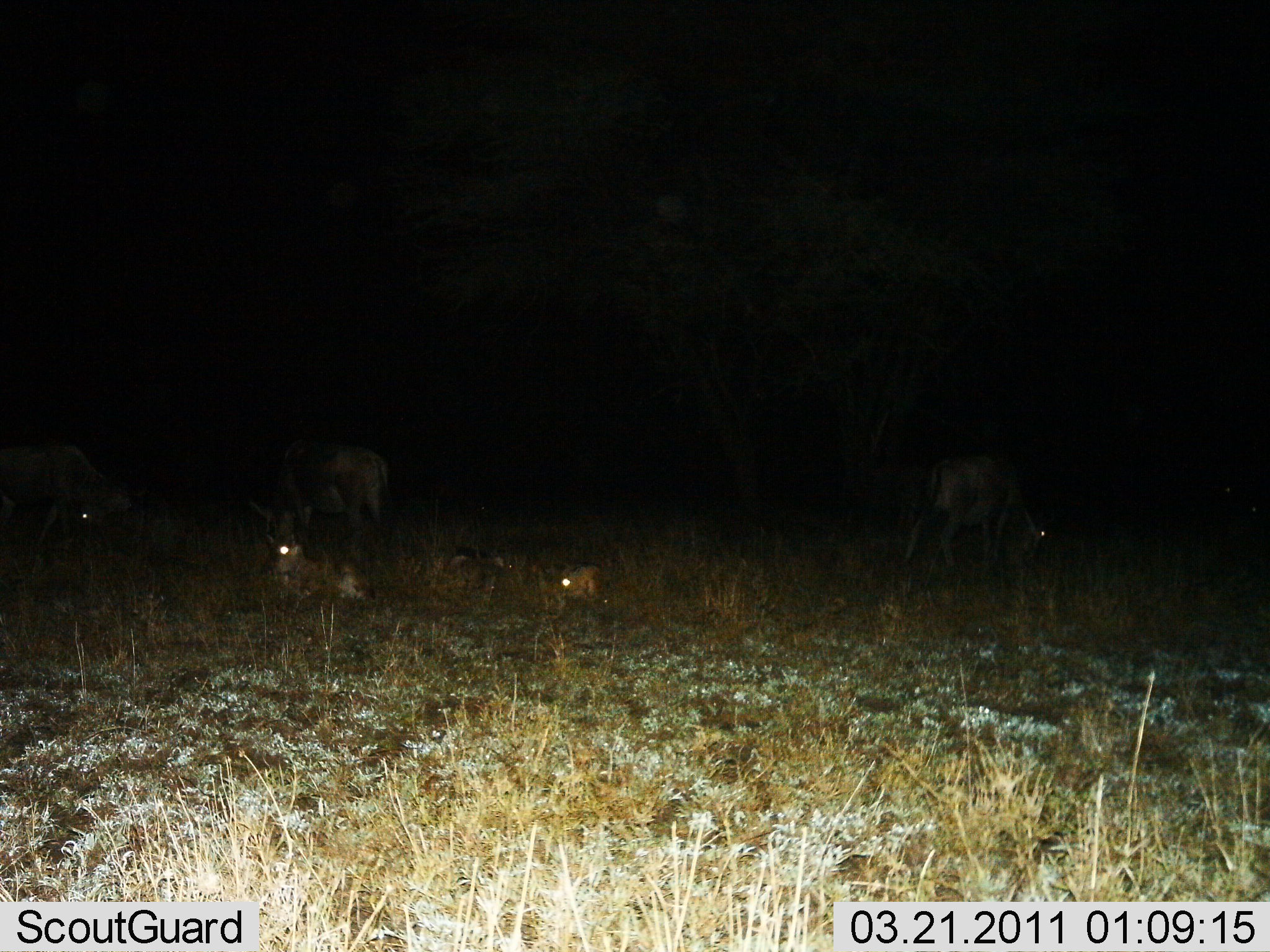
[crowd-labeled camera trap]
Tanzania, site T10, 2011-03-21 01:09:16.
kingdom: Animalia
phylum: Chordata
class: Mammalia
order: Artiodactyla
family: Bovidae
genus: Connochaetes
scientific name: Connochaetes taurinus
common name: blue wildebeest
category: wildebeest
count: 5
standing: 50%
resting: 50%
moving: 0%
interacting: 0%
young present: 17%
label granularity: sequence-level